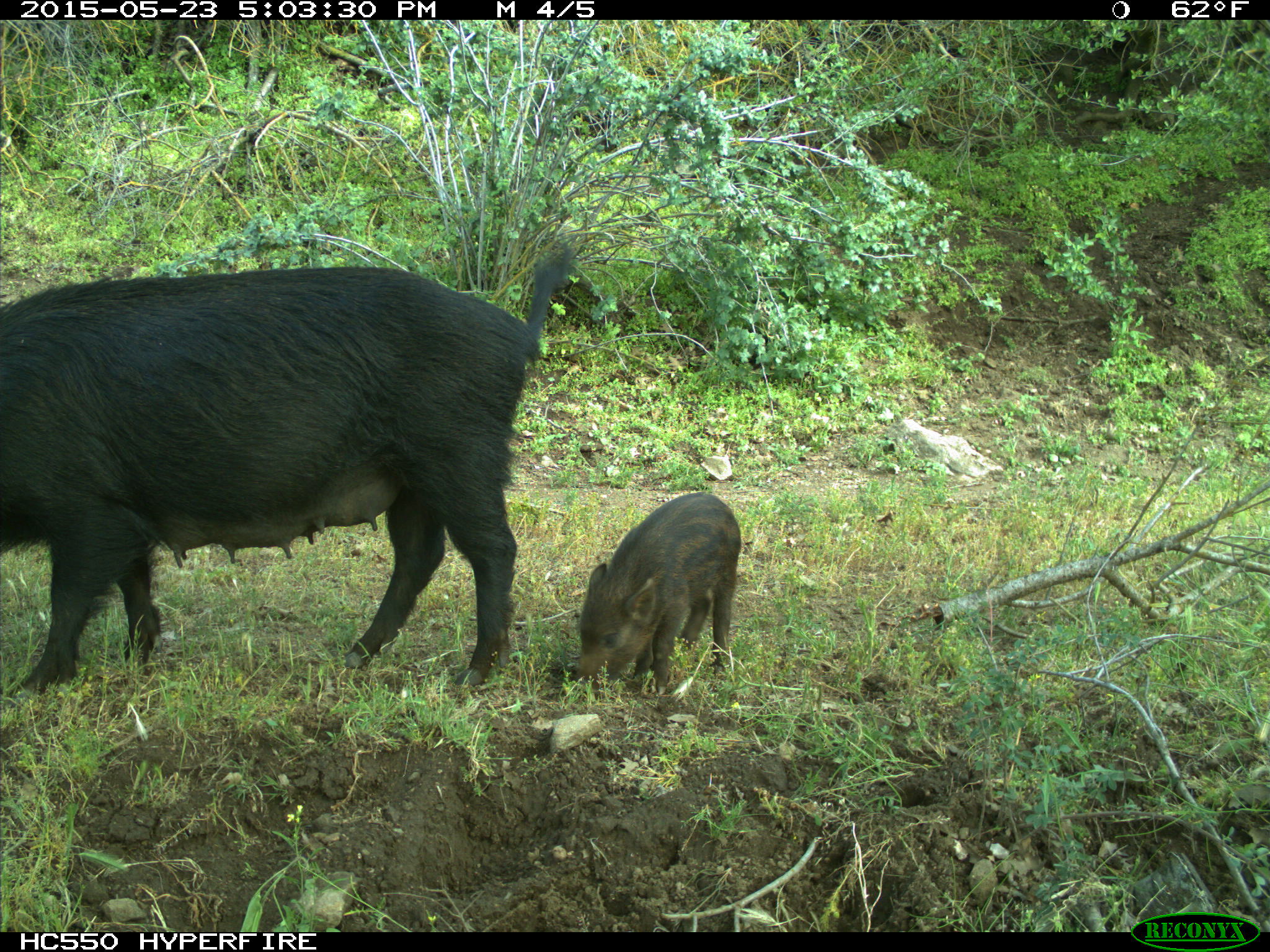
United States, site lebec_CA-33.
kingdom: Animalia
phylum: Chordata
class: Mammalia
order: Artiodactyla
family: Suidae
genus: Sus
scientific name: Sus scrofa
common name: wild boar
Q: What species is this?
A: Sus scrofa (wild boar).